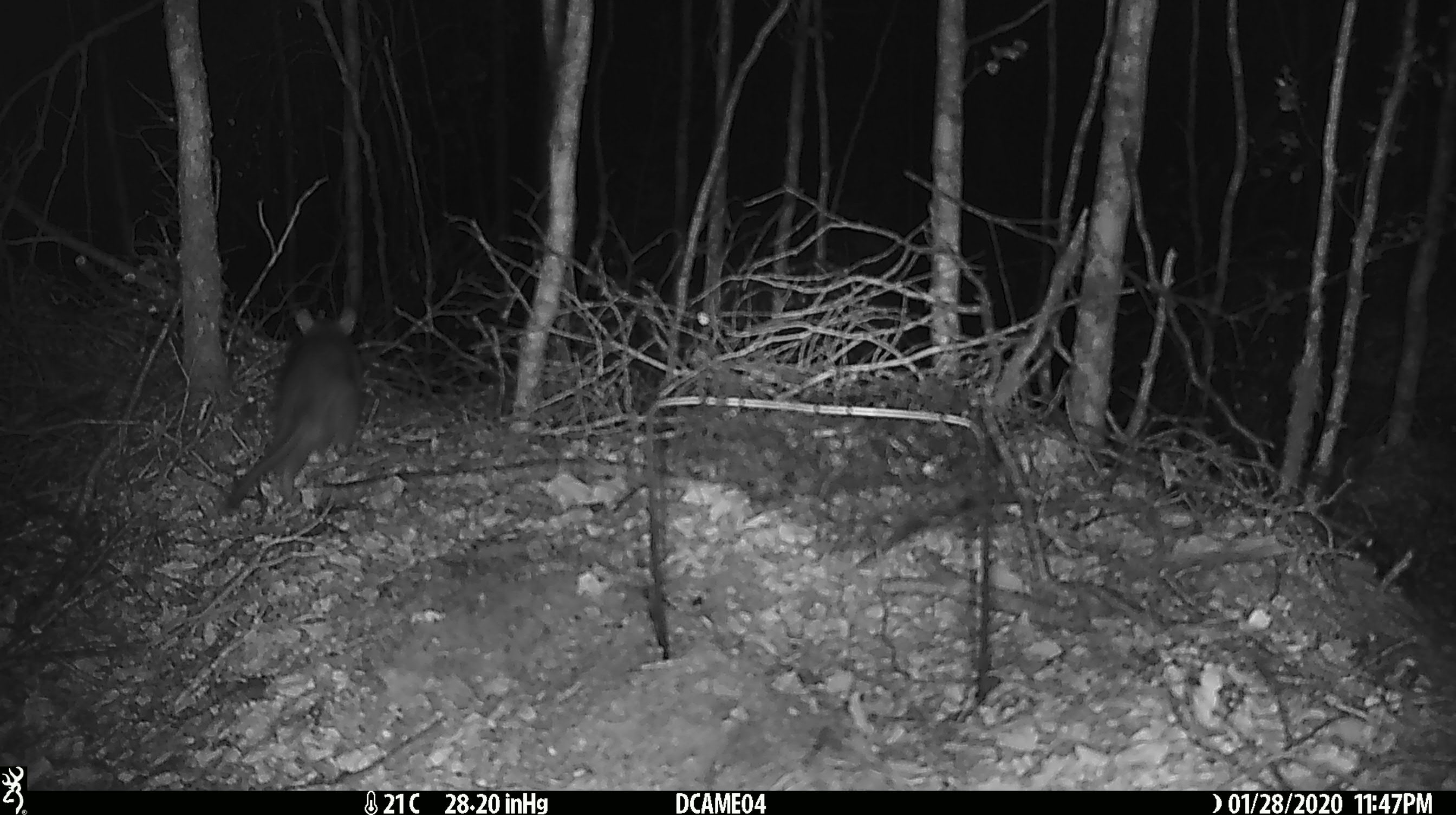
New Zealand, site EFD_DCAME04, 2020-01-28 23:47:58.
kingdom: Animalia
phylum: Chordata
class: Mammalia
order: Rodentia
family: Muridae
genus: Rattus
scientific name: Rattus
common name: rat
Rat (Rattus).